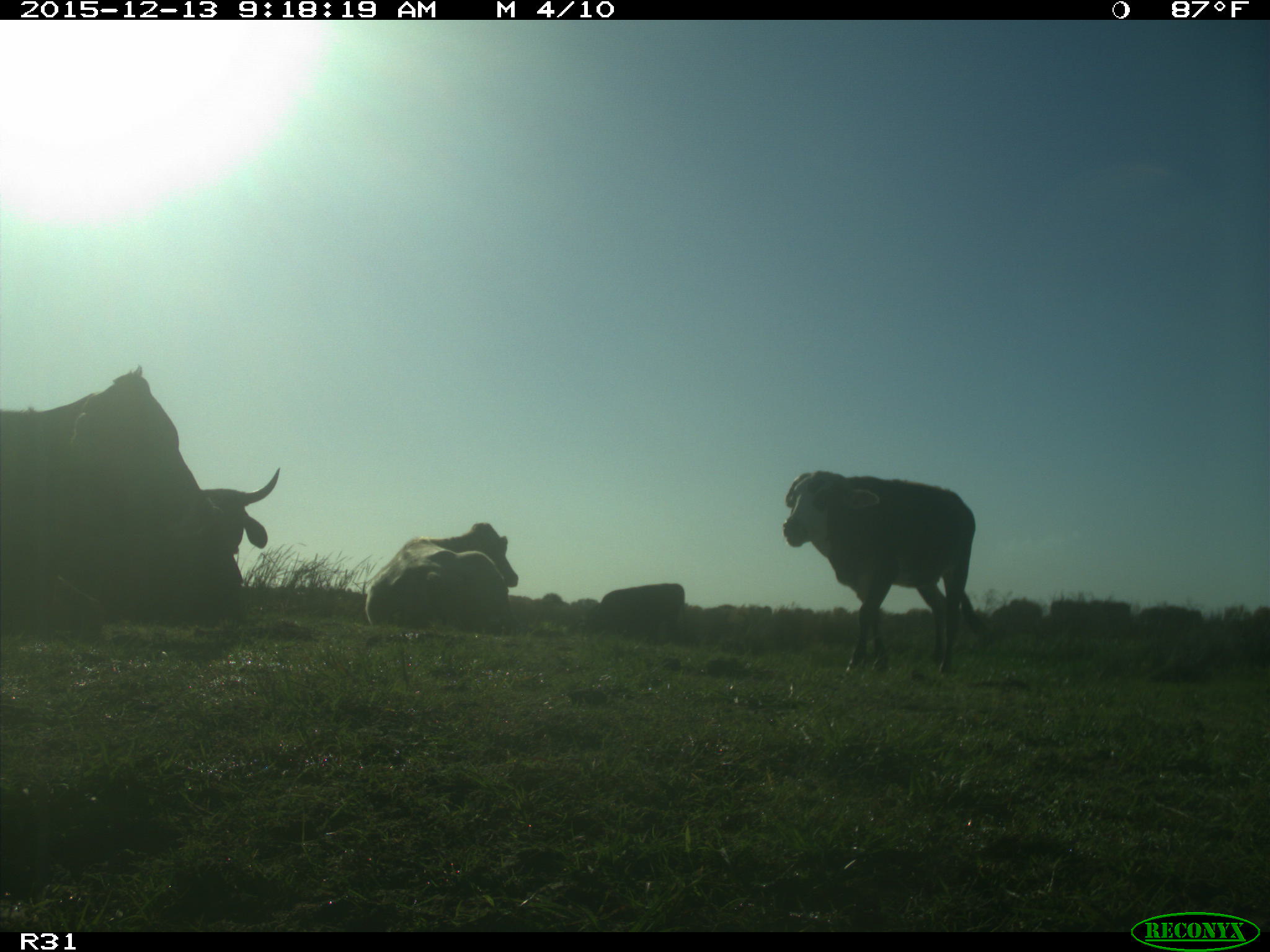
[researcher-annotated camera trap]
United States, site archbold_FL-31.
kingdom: Animalia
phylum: Chordata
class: Mammalia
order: Artiodactyla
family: Bovidae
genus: Bos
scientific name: Bos taurus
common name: domestic cow